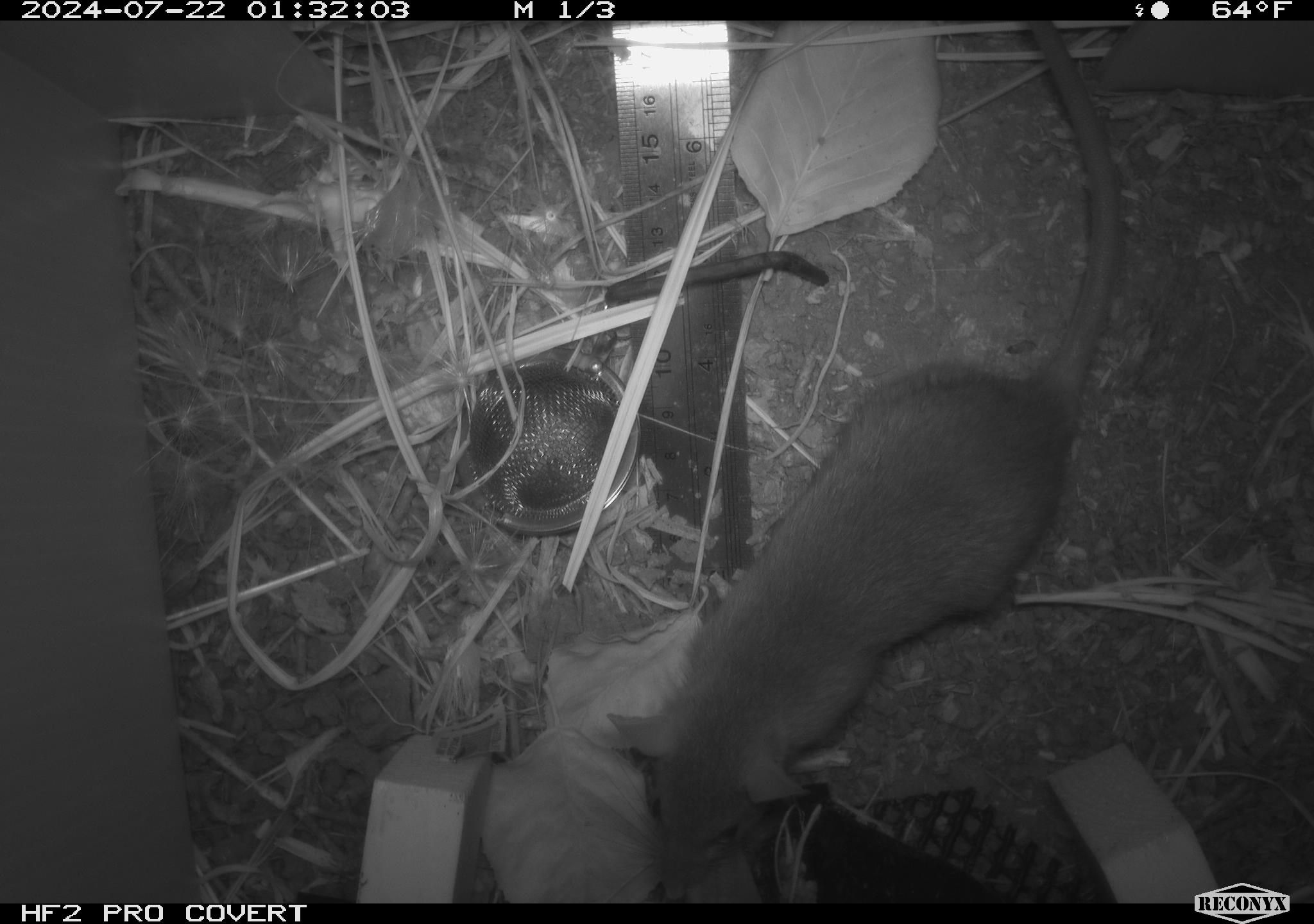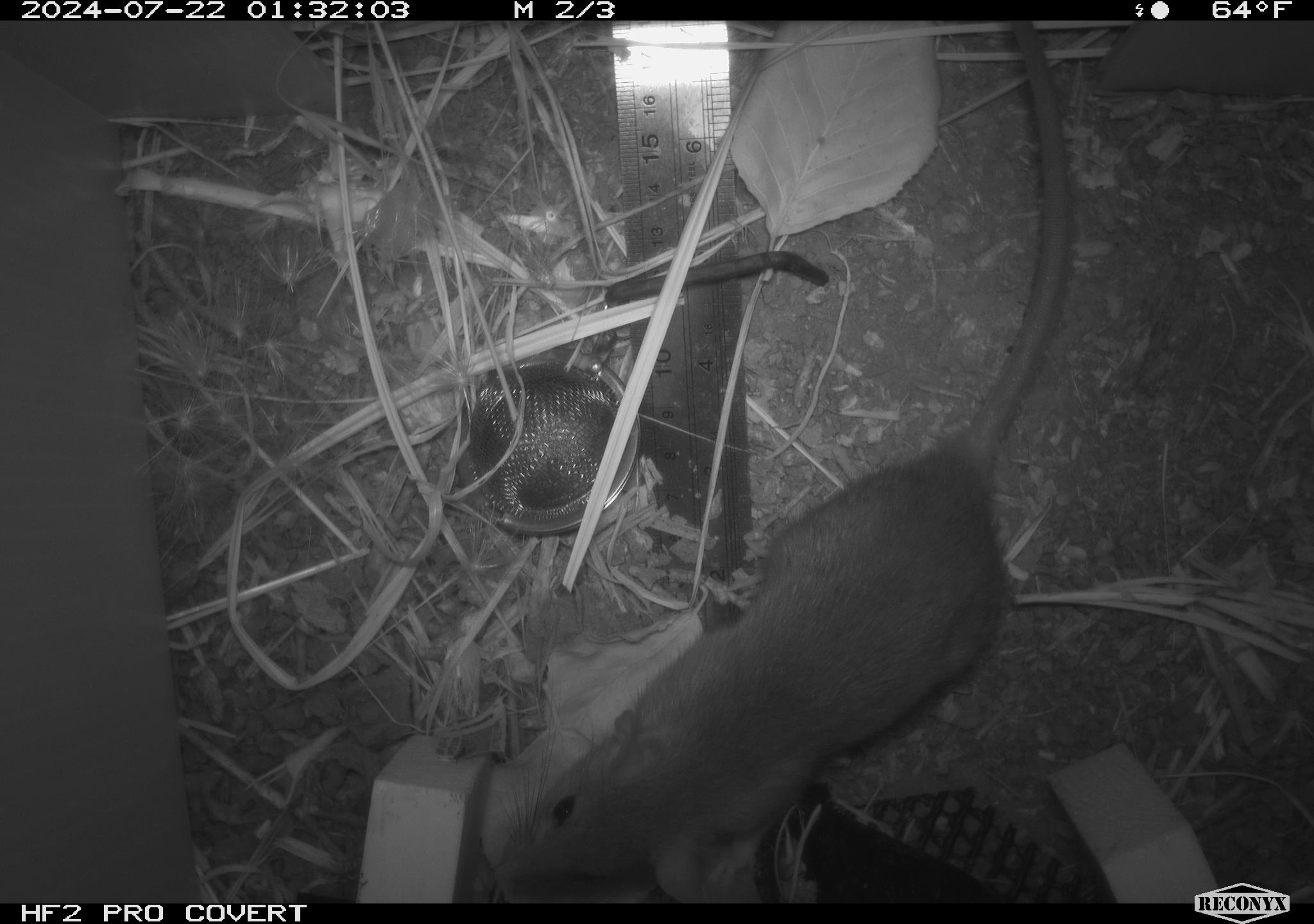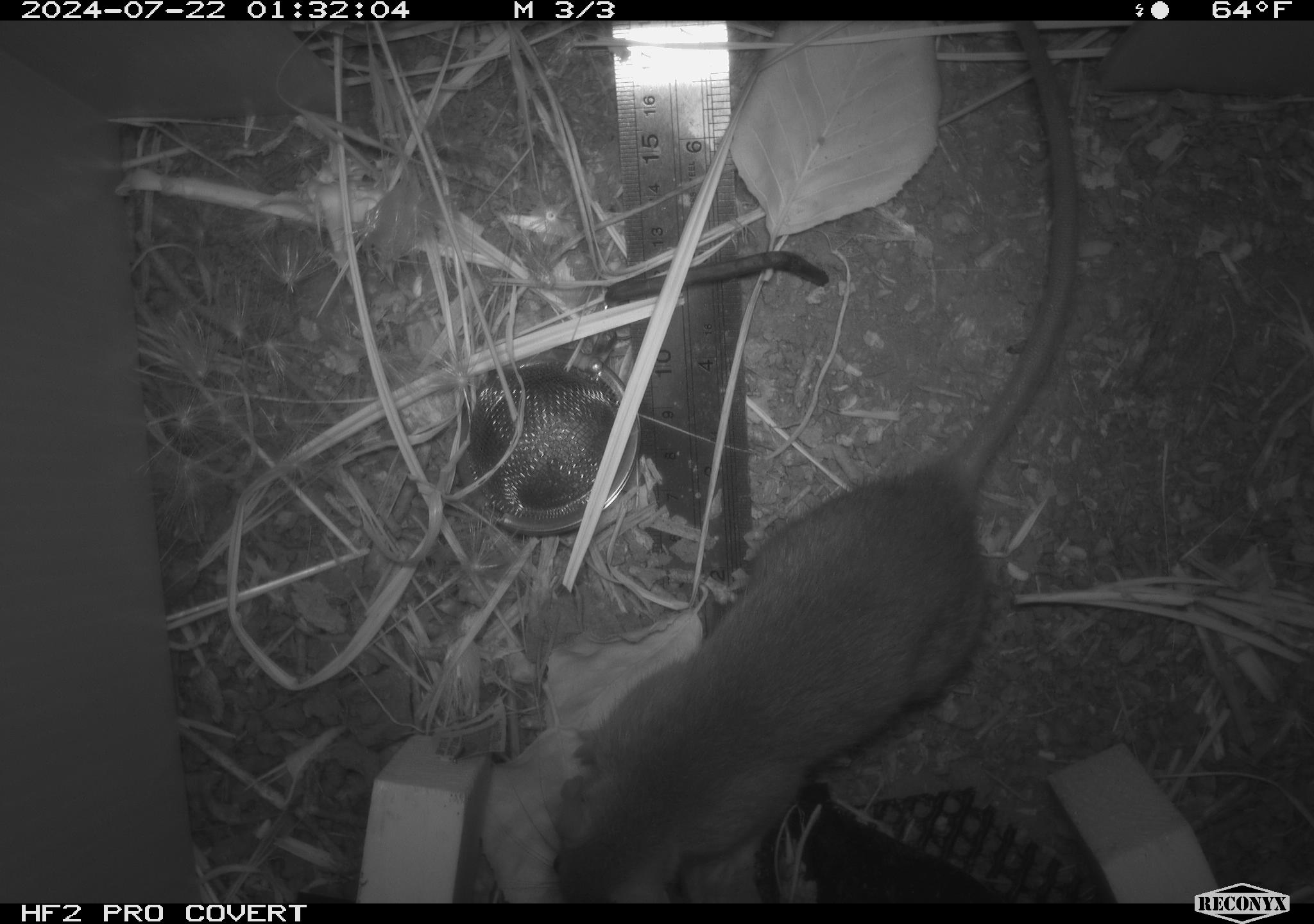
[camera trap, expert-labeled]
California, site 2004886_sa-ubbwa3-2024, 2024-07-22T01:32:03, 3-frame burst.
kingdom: Animalia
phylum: Chordata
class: Mammalia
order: Rodentia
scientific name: Rodentia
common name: mouse species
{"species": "mouse species (Rodentia)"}